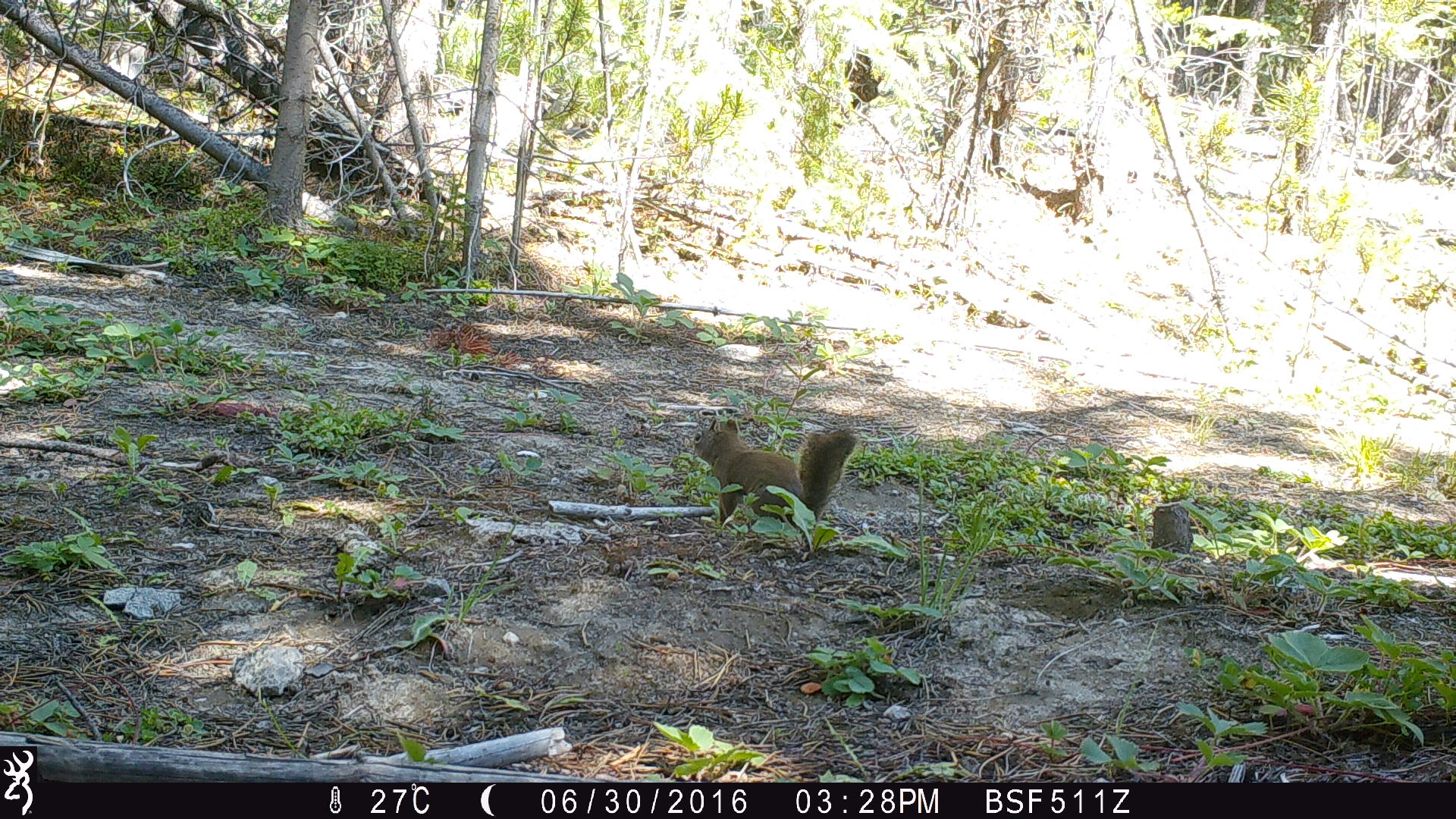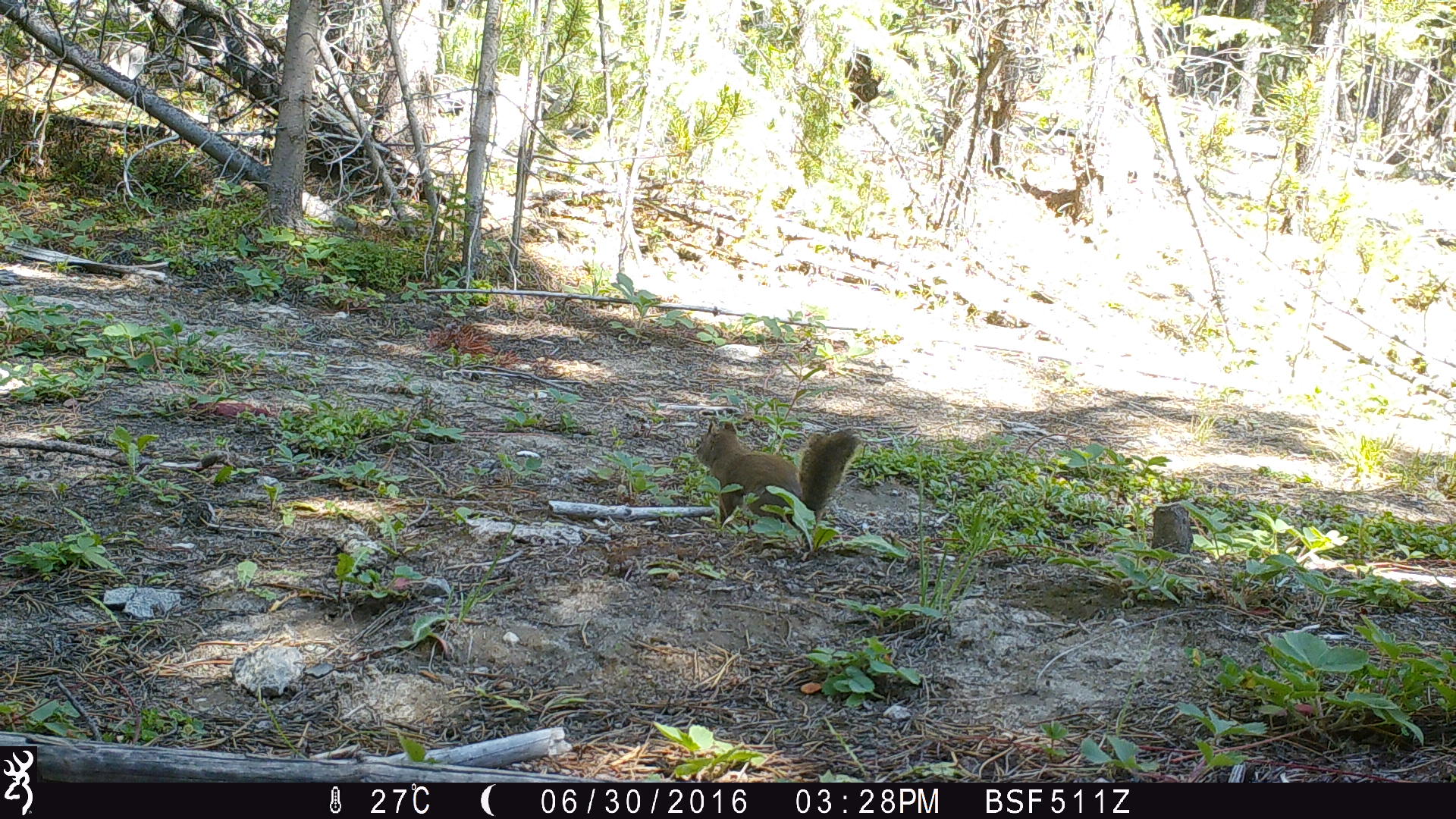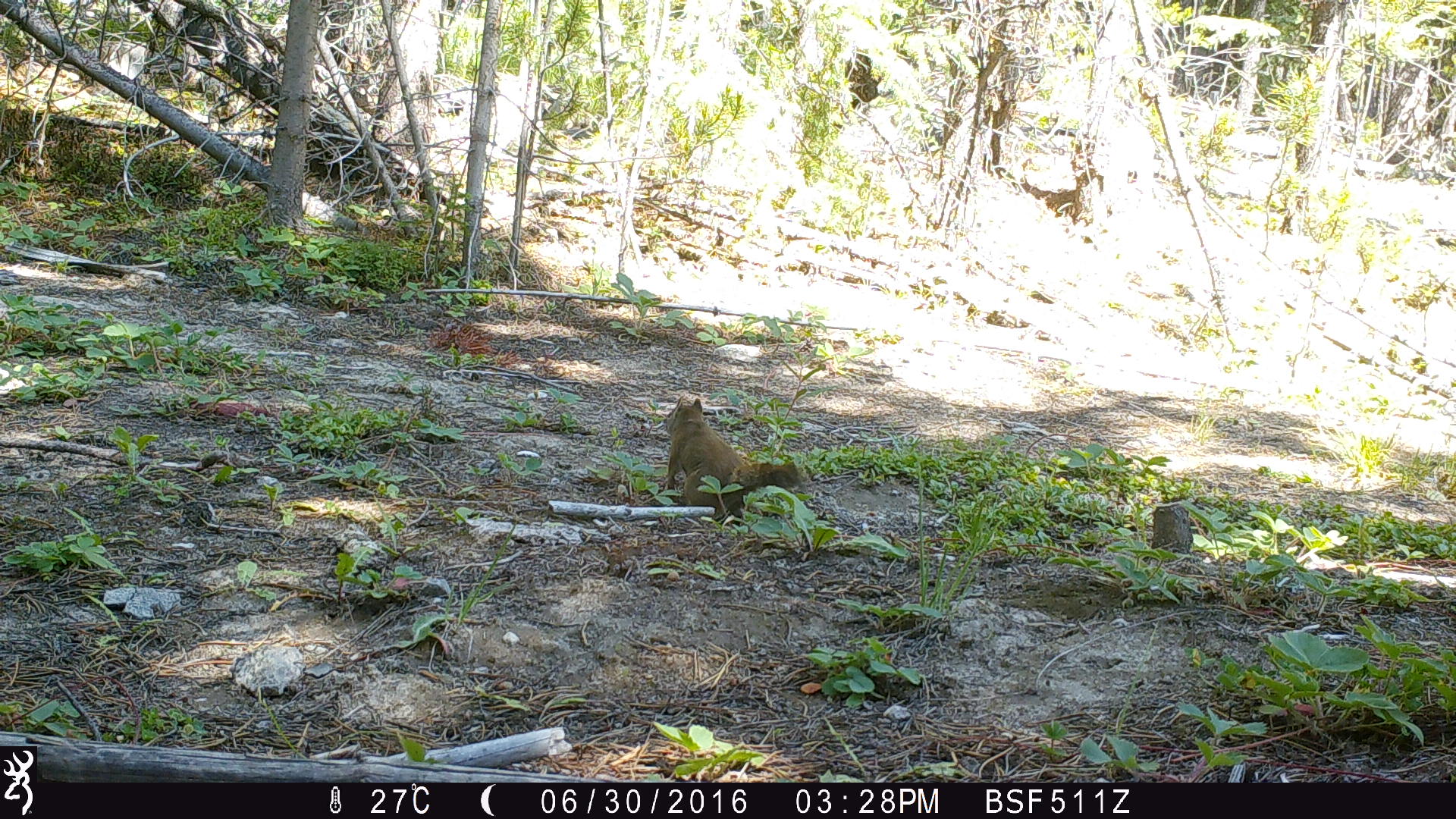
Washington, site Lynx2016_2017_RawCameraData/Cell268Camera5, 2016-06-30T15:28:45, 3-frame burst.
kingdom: Animalia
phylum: Chordata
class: Mammalia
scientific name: Mammalia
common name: small mammal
Small mammal (Mammalia). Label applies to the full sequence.